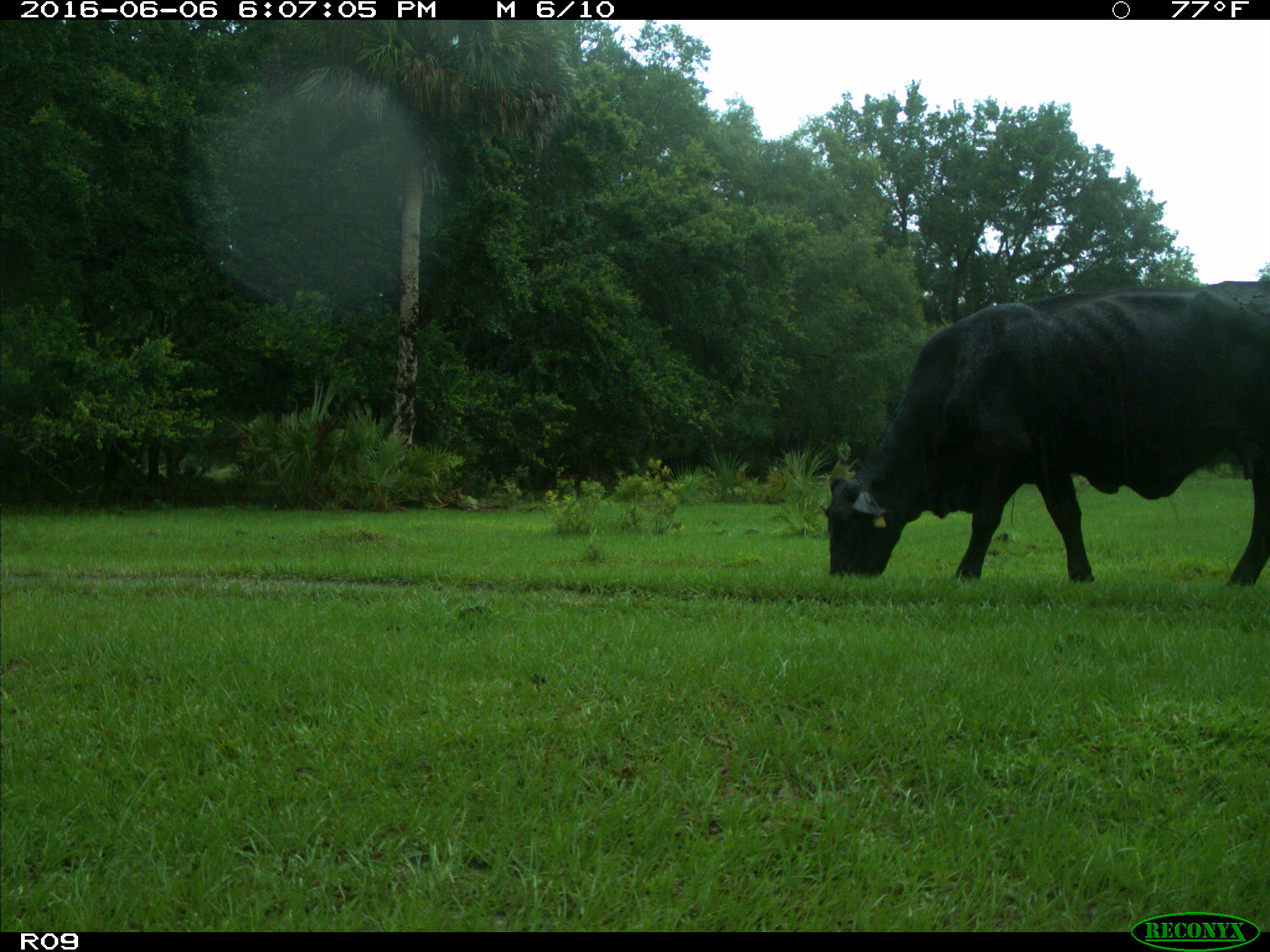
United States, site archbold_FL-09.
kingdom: Animalia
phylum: Chordata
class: Mammalia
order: Artiodactyla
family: Bovidae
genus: Bos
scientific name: Bos taurus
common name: domestic cow